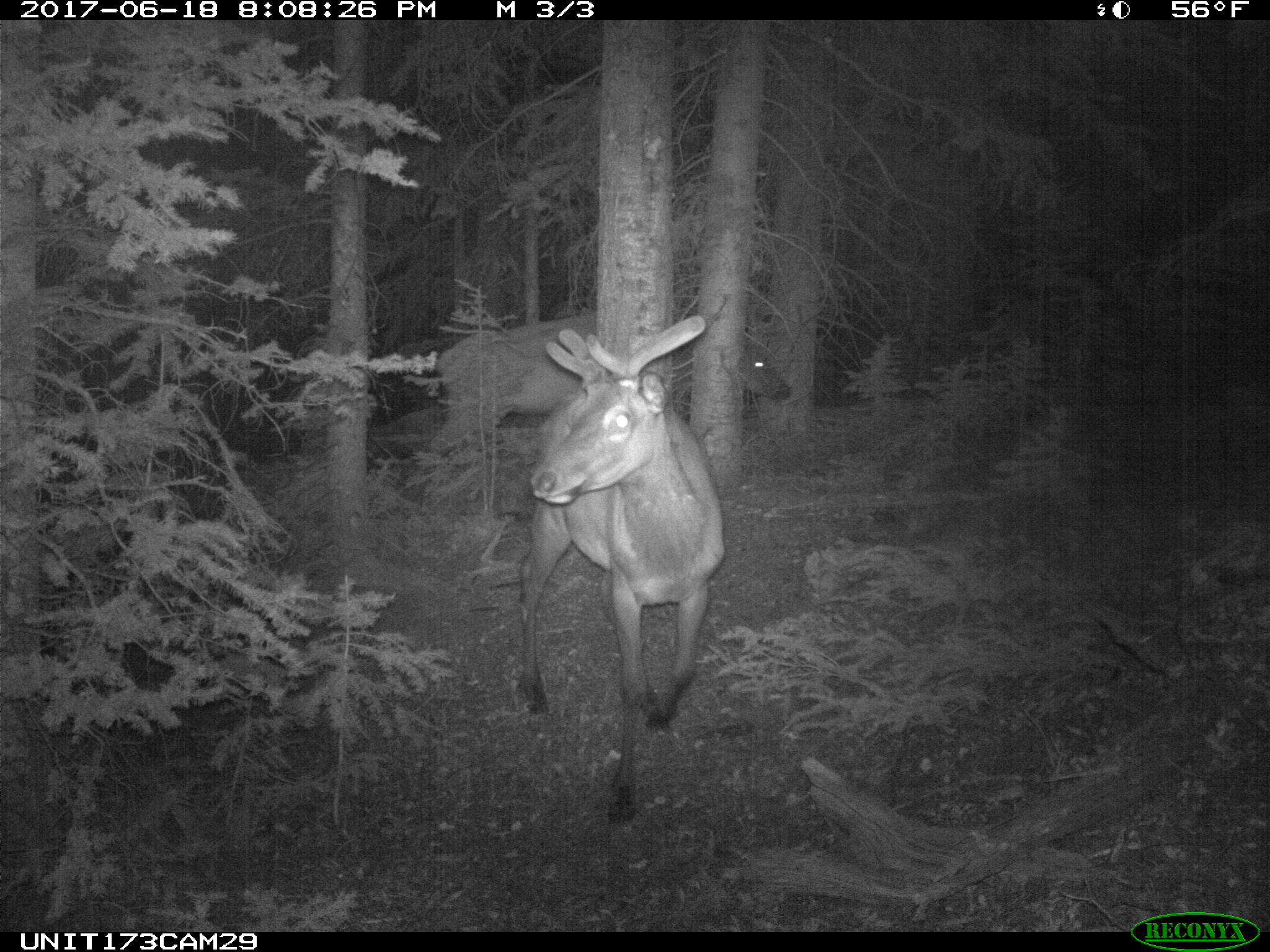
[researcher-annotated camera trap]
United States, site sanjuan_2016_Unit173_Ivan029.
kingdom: Animalia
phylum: Chordata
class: Mammalia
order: Artiodactyla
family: Cervidae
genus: Cervus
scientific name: Cervus elaphus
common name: red deer